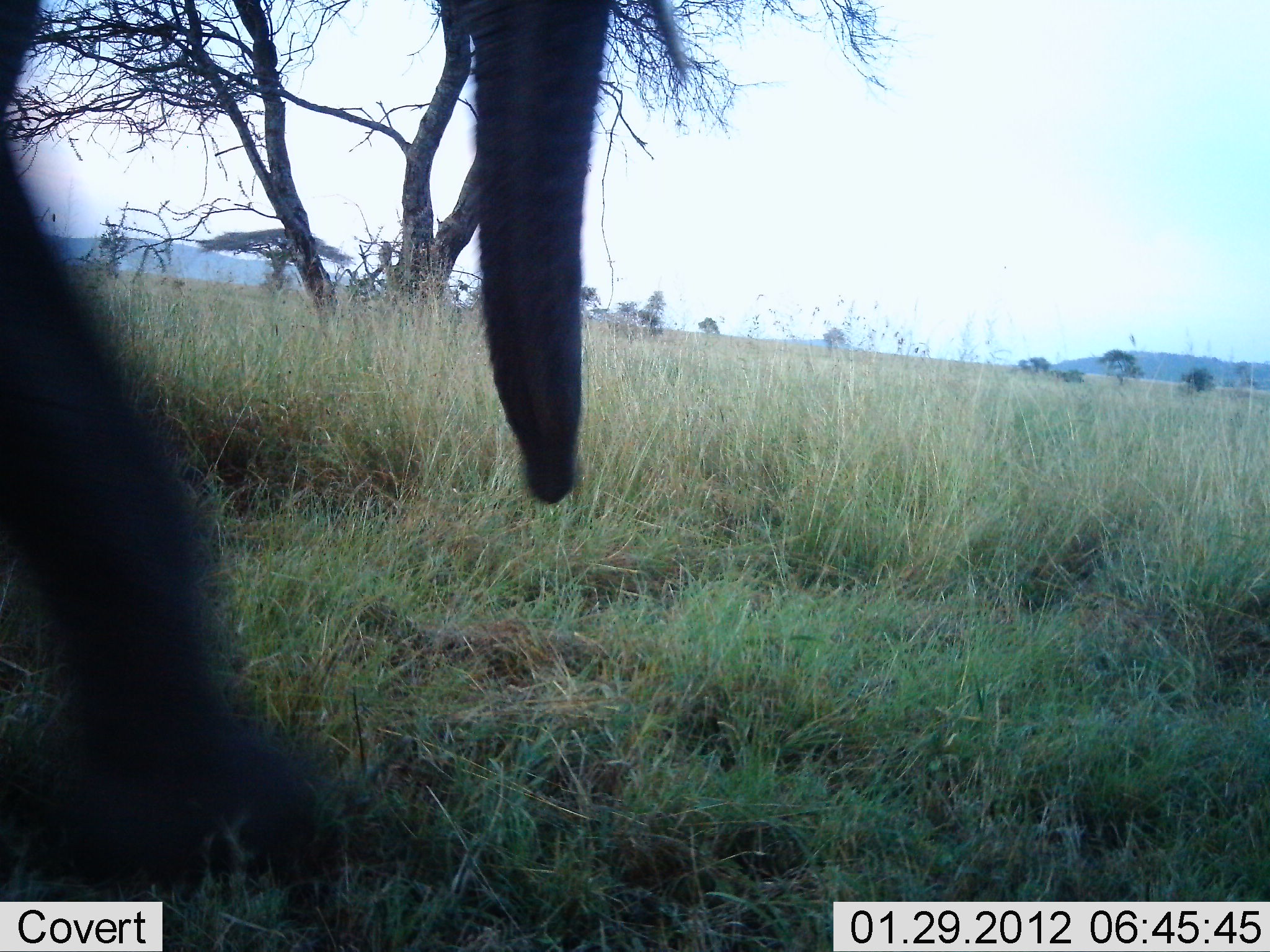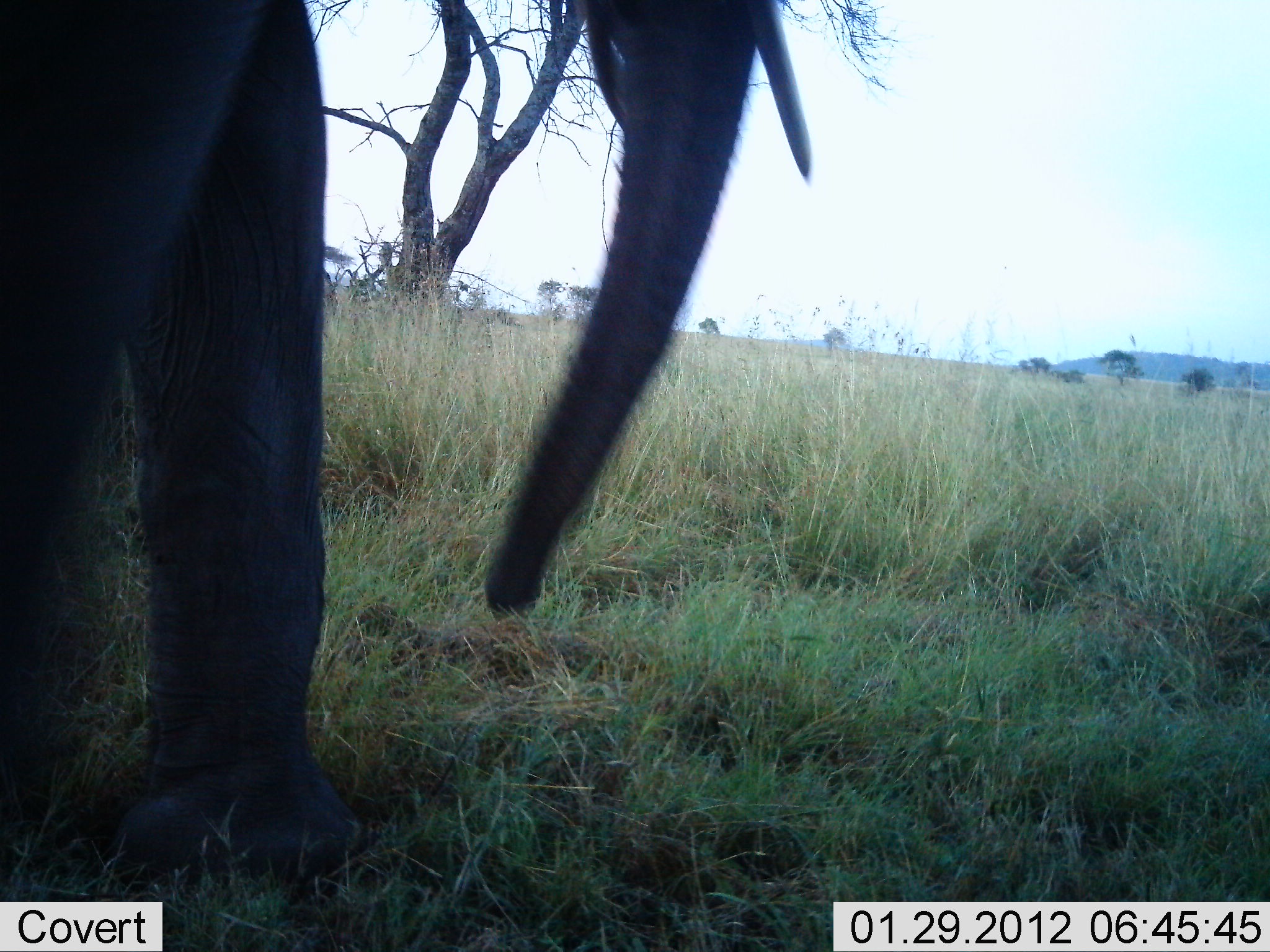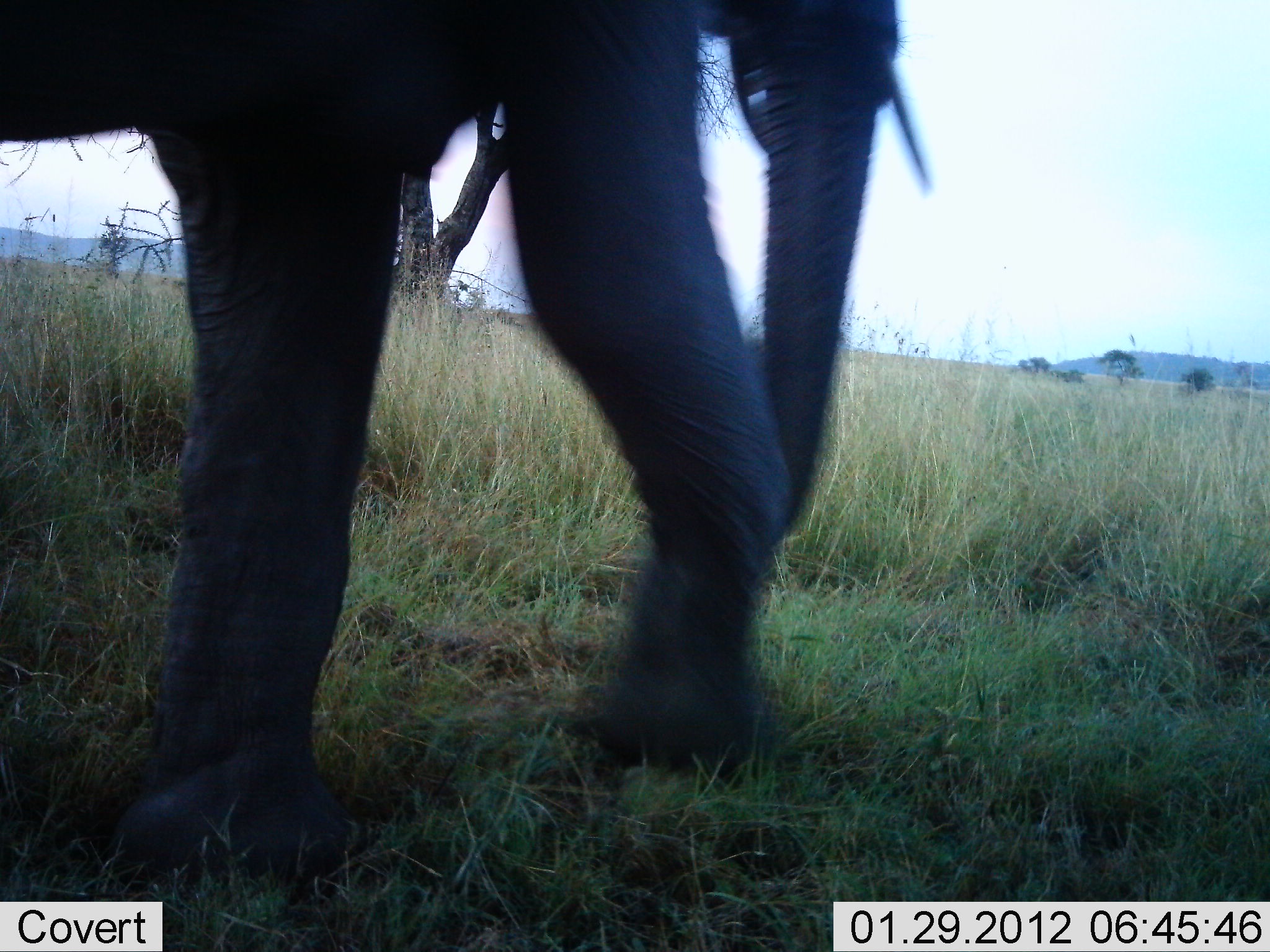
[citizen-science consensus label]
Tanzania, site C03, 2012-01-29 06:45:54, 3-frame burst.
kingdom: Animalia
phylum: Chordata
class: Mammalia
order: Proboscidea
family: Elephantidae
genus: Loxodonta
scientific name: Loxodonta africana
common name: african bush elephant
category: elephant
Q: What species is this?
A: Elephant (african bush elephant) (Loxodonta africana).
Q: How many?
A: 1.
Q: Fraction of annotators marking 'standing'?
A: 19%.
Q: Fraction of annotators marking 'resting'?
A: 0%.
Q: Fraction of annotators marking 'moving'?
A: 81%.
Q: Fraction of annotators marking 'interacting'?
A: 0%.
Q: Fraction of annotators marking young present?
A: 0%.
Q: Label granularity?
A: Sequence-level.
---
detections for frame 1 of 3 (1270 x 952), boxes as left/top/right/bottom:
animal: 1/1/687/952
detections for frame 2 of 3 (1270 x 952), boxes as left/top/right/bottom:
animal: 1/1/812/952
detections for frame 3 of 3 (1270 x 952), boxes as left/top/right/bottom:
animal: 1/1/930/882